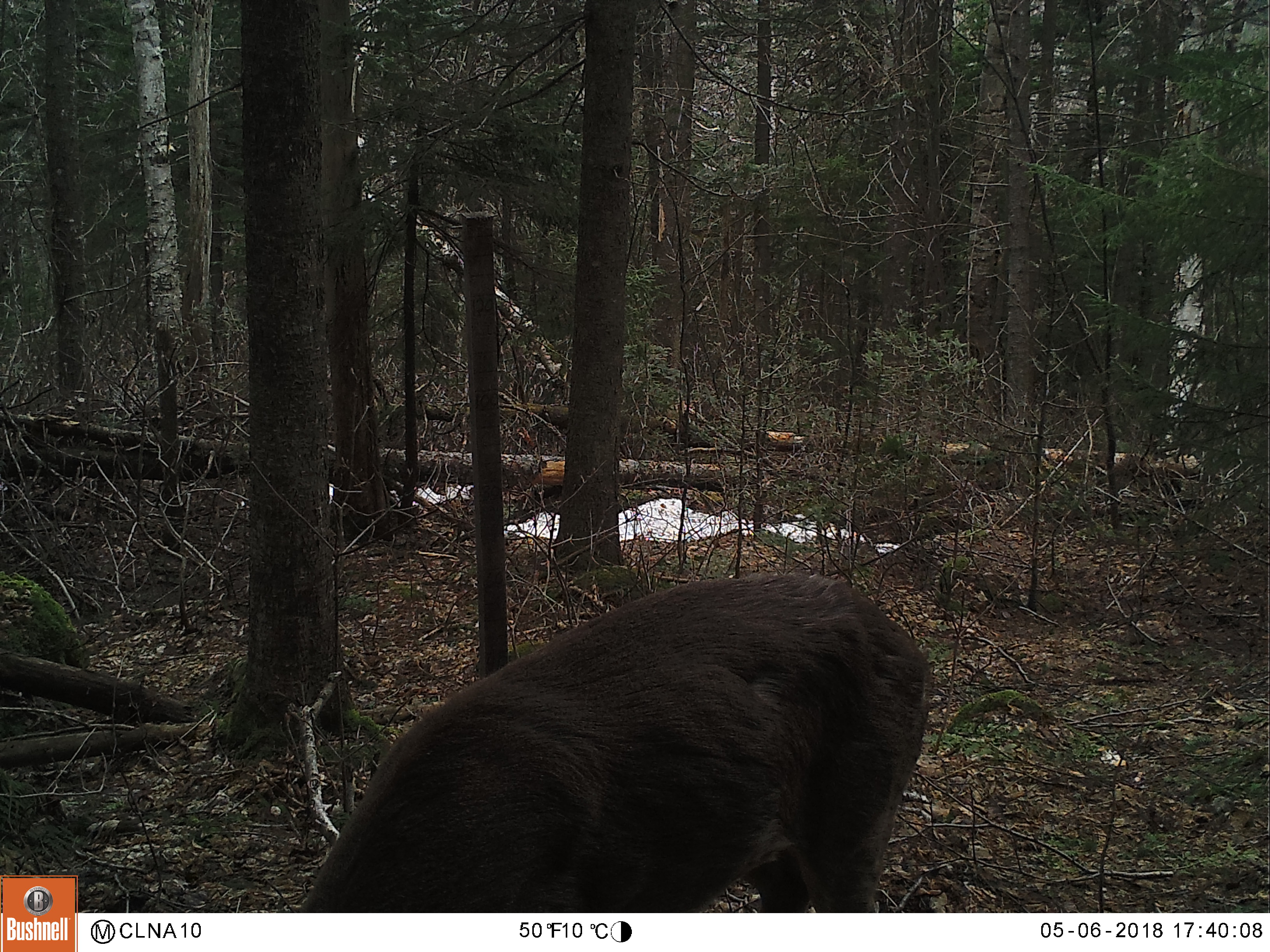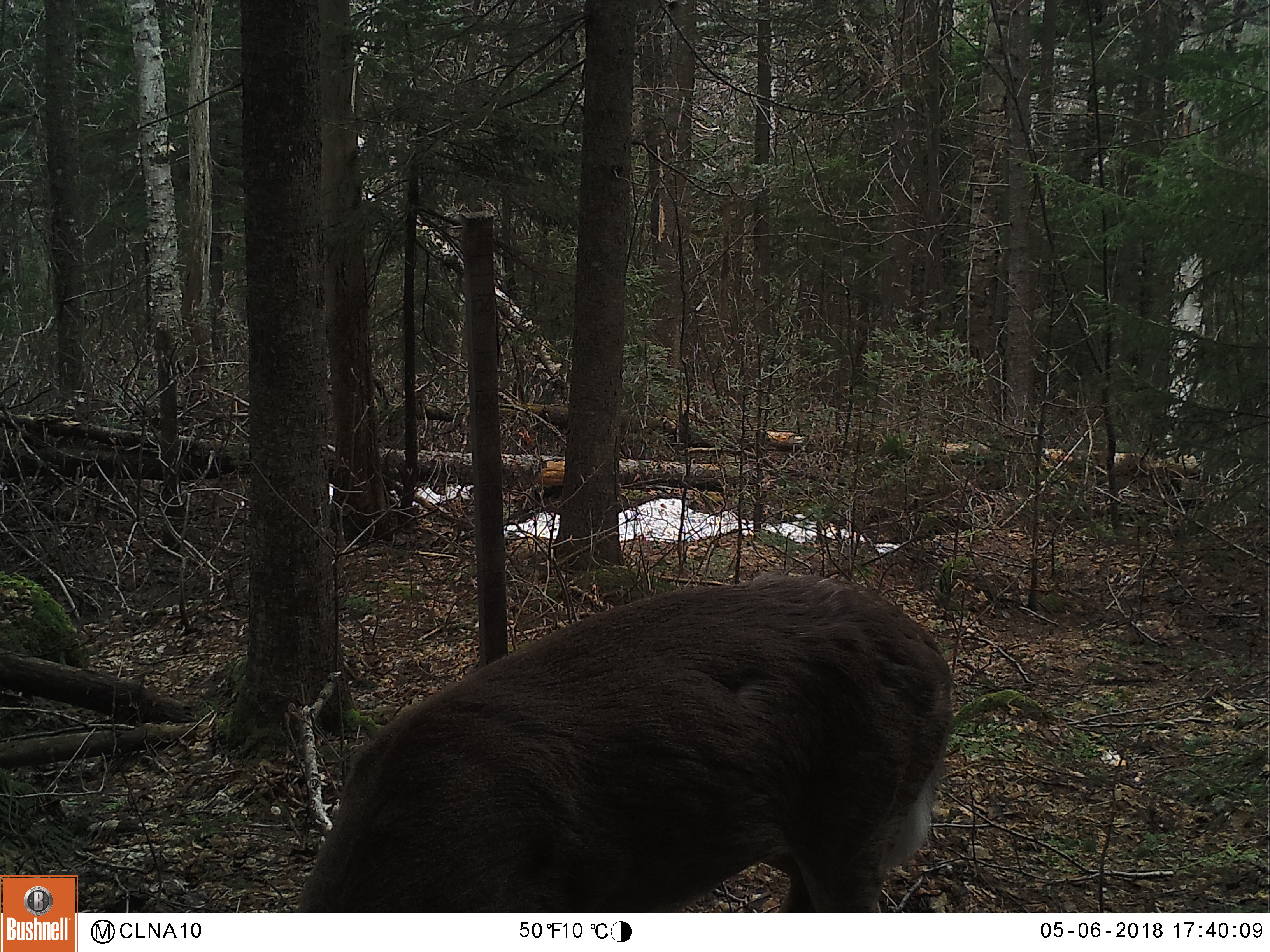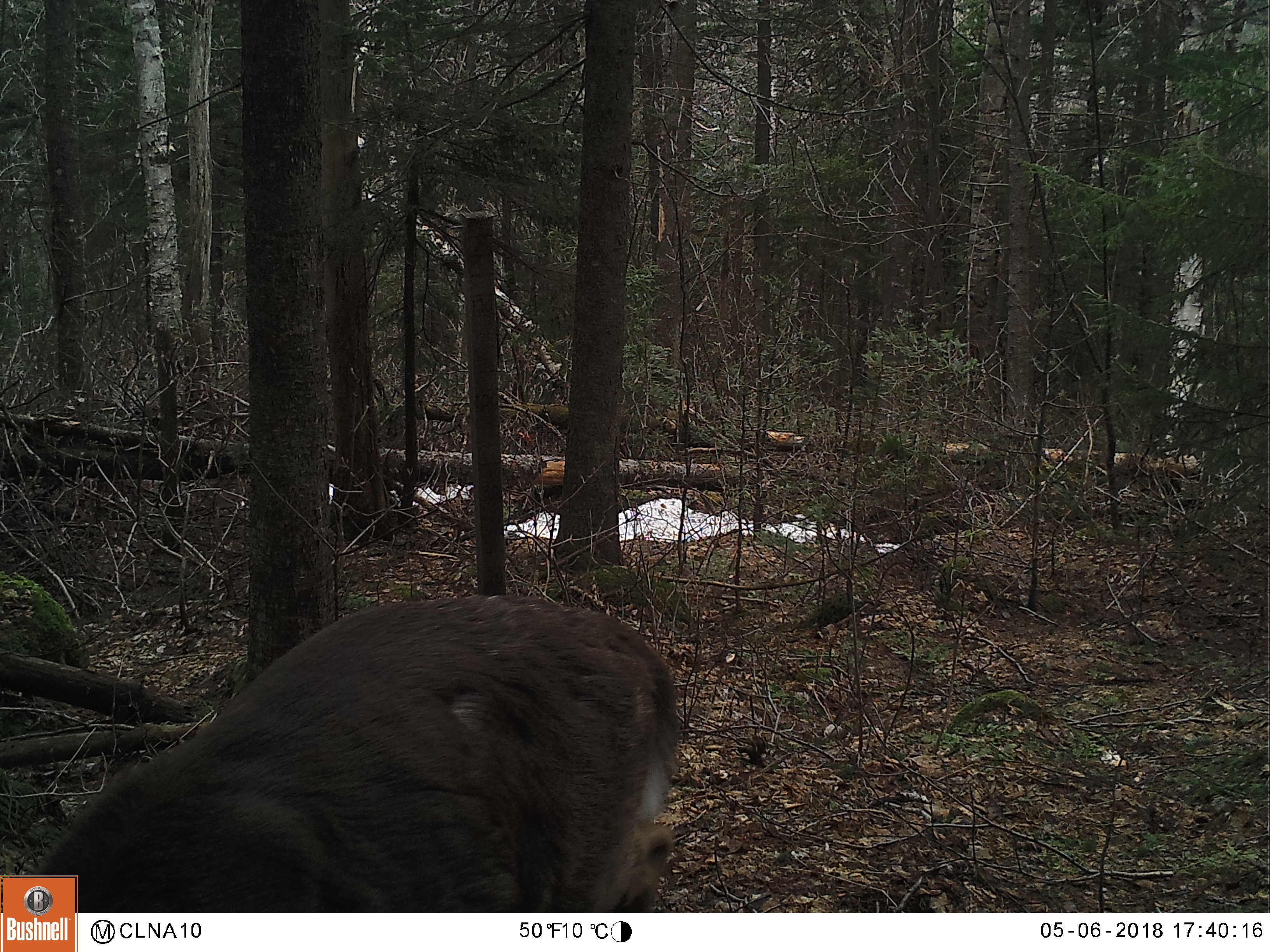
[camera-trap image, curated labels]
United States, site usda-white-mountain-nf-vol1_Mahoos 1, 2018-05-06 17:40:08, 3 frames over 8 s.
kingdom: Animalia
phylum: Chordata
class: Mammalia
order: Artiodactyla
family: Cervidae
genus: Odocoileus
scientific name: Odocoileus virginianus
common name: white-tailed deer